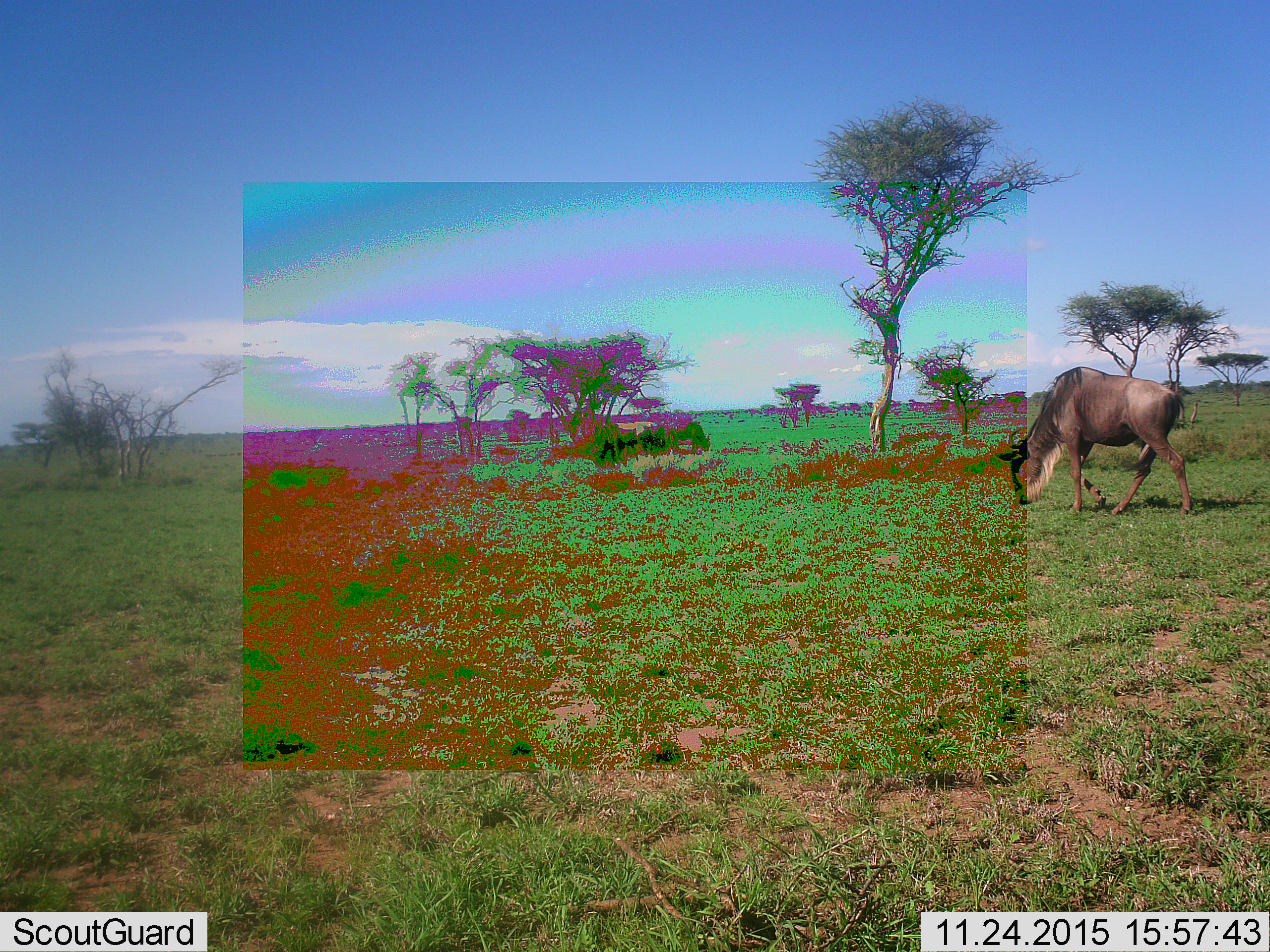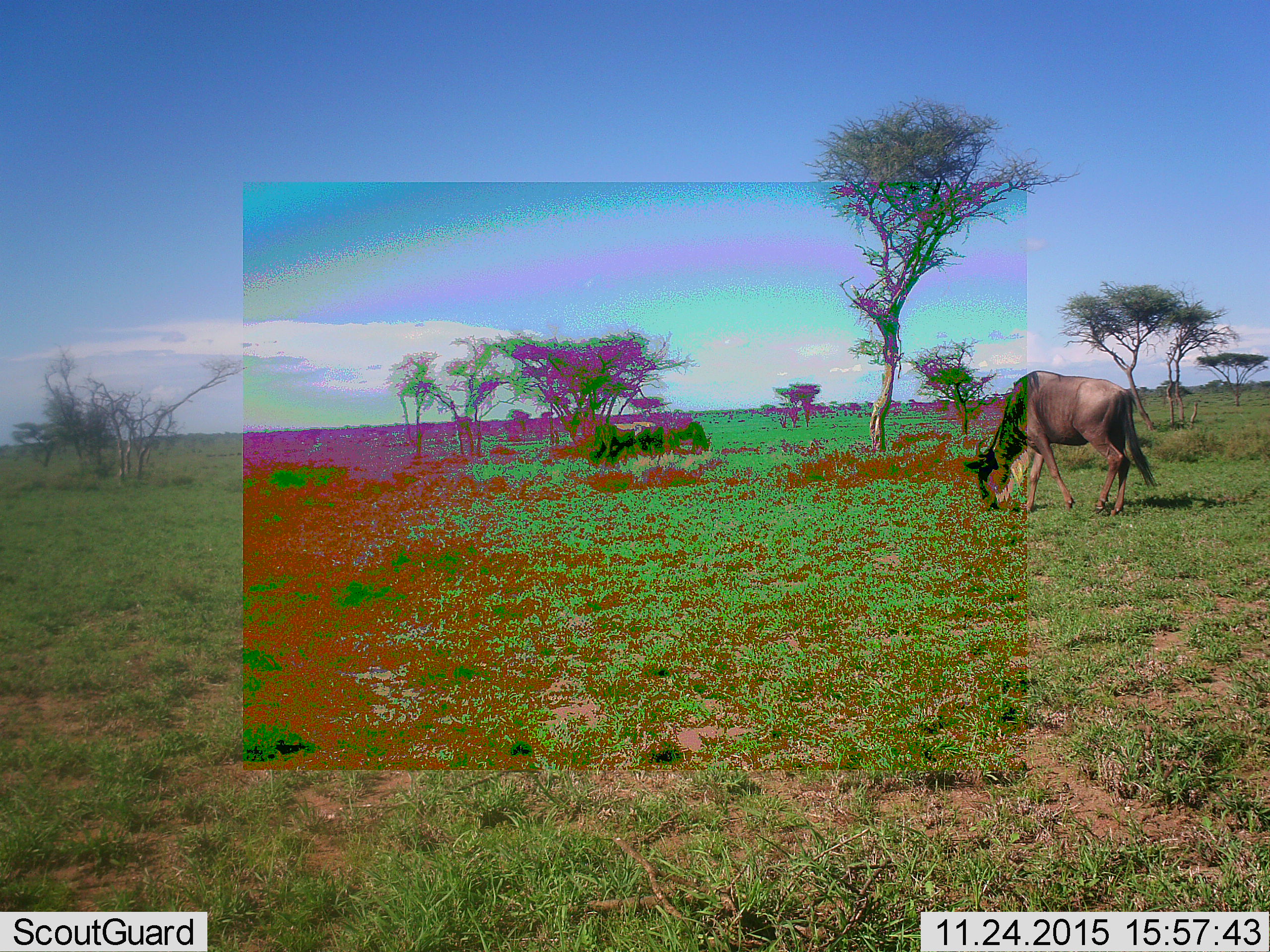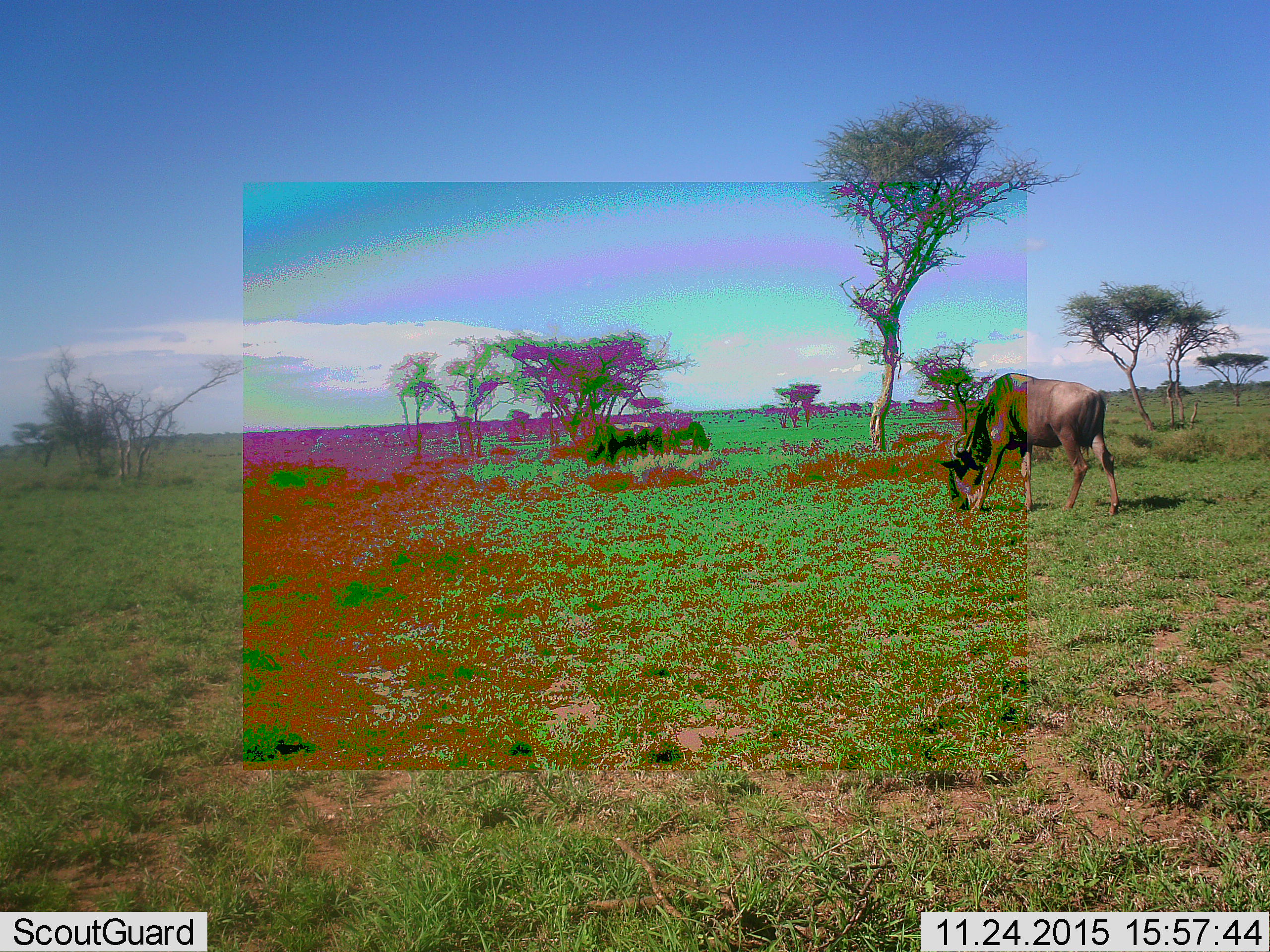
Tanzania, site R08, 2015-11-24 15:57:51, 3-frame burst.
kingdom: Animalia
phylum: Chordata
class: Mammalia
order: Artiodactyla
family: Bovidae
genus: Connochaetes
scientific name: Connochaetes taurinus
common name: blue wildebeest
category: wildebeest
Wildebeest (blue wildebeest) (Connochaetes taurinus), count 2. Behavior (volunteer vote fractions): standing 0%, resting 0%, moving 75%, interacting 0%. Young present (vote fraction): 0%. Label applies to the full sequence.